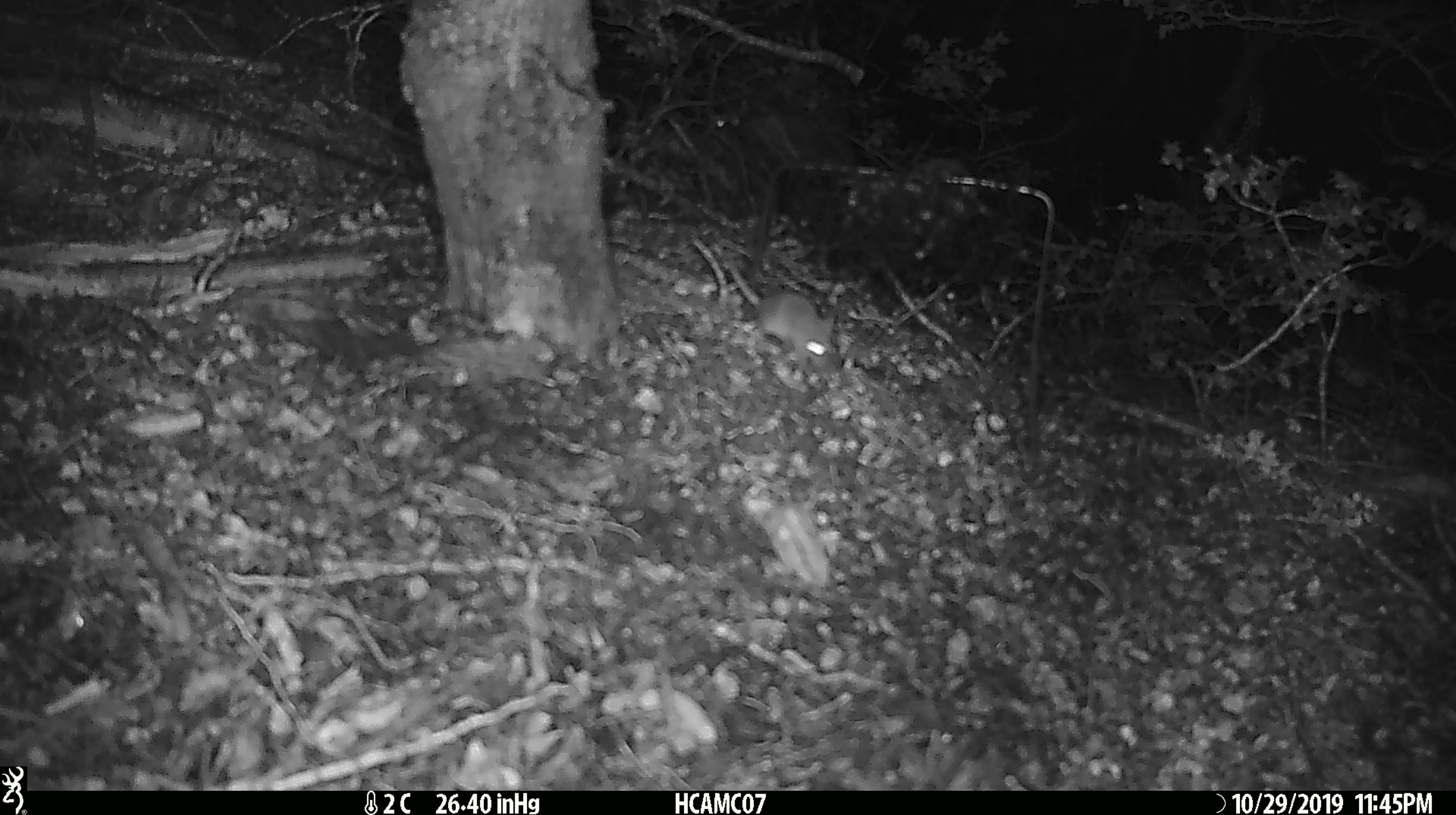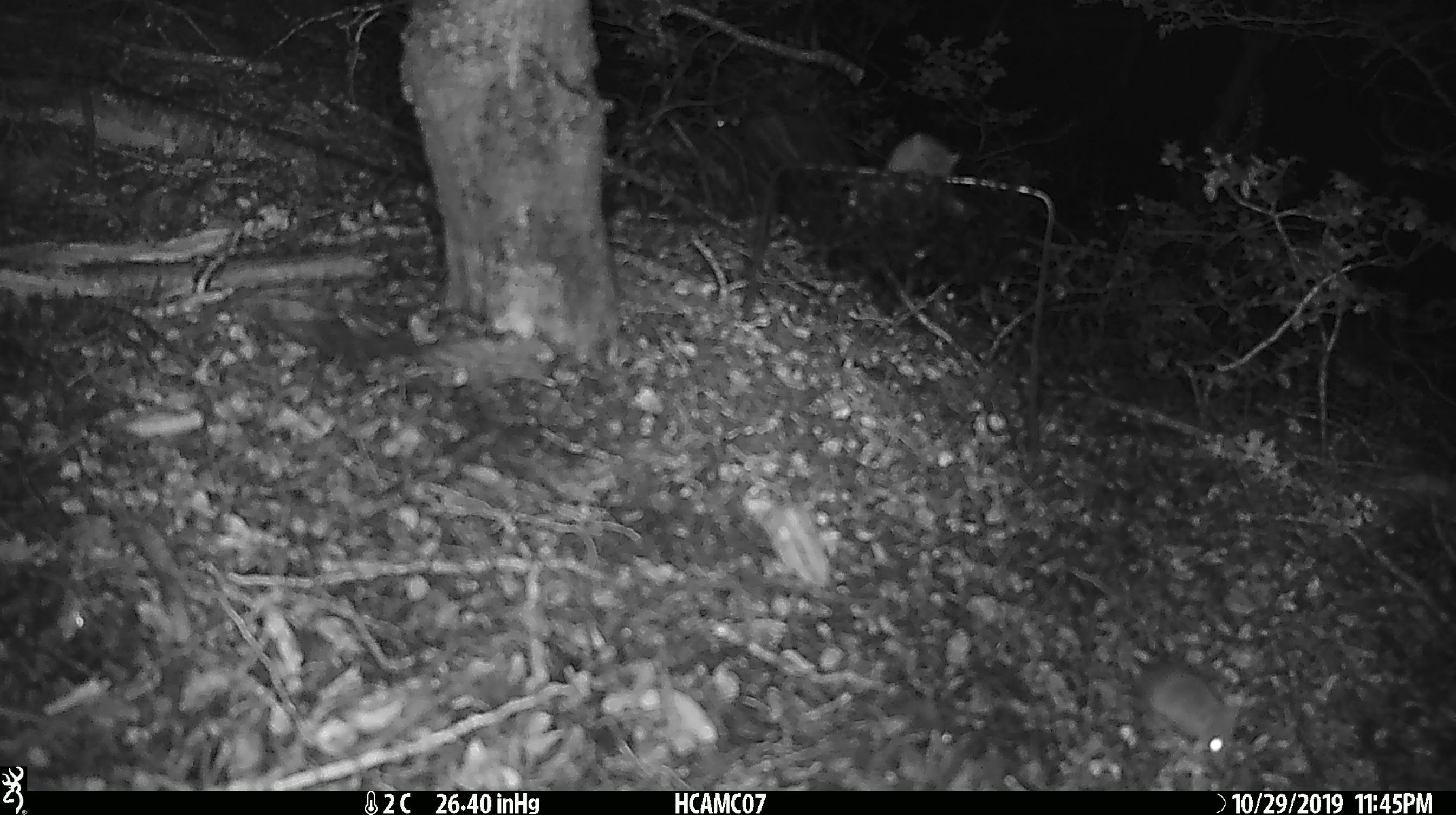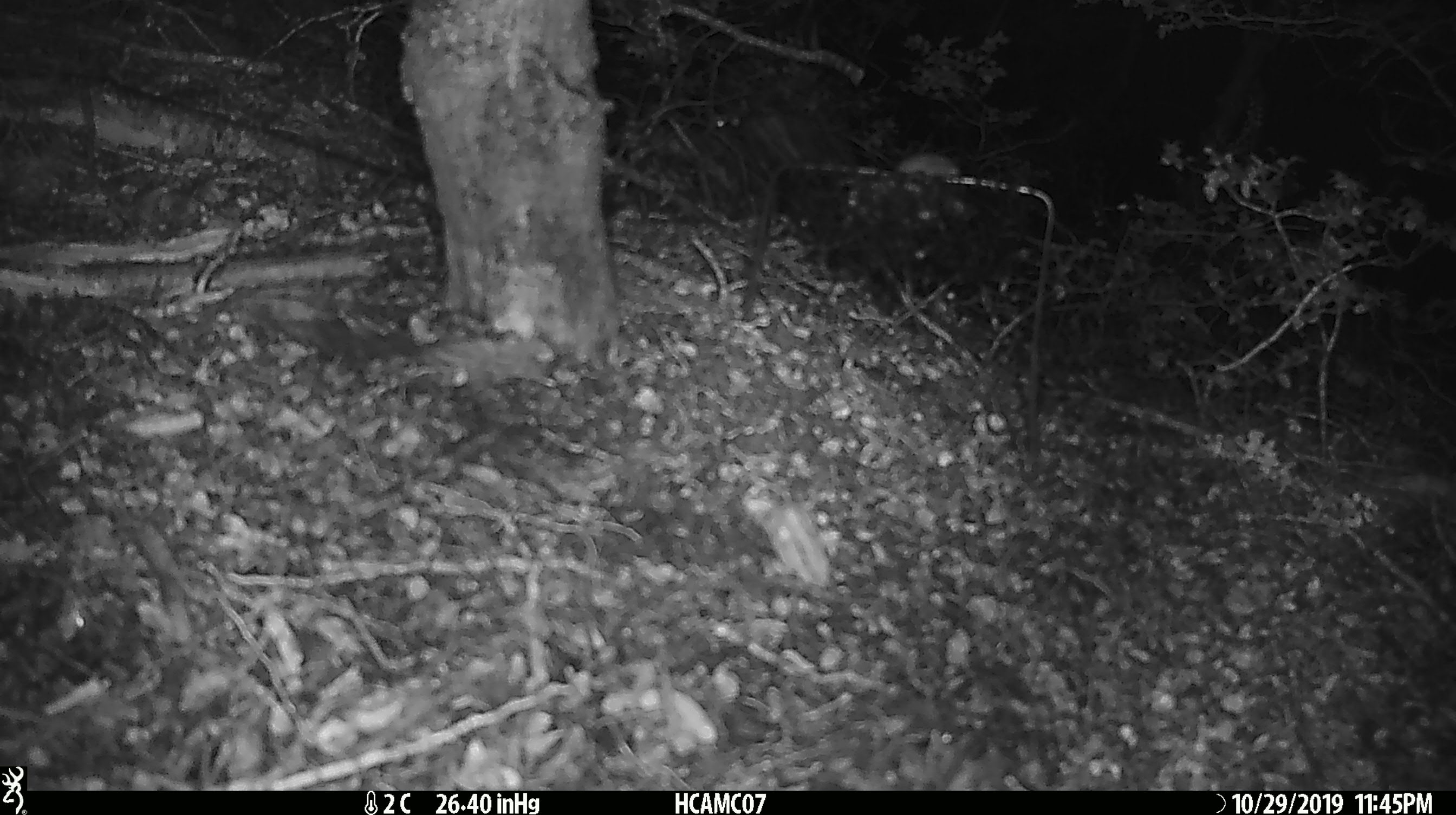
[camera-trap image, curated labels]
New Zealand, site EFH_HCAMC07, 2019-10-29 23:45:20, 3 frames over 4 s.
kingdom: Animalia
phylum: Chordata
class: Mammalia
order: Rodentia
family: Muridae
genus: Mus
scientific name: Mus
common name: mouse